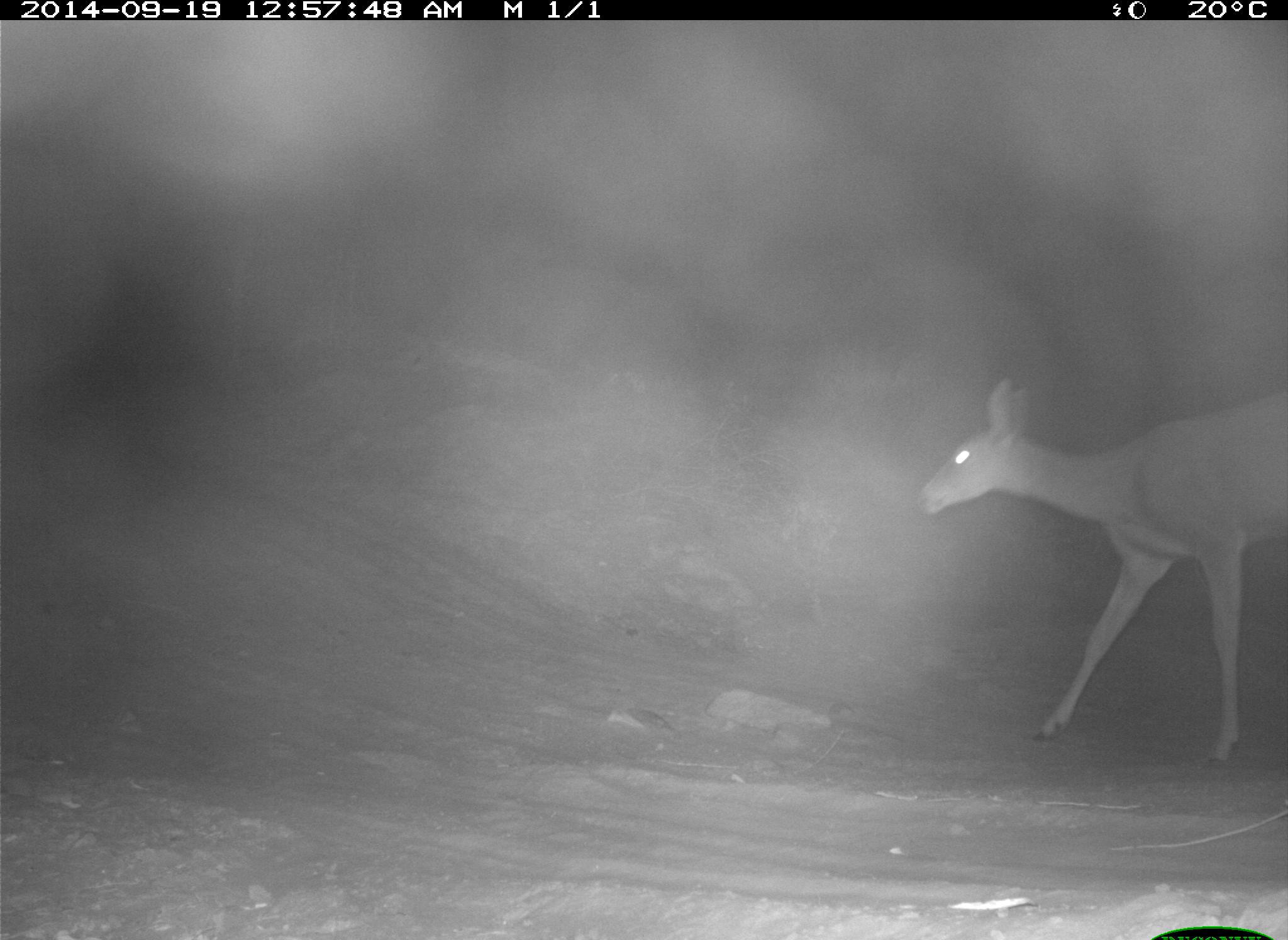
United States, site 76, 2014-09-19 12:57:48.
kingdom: Animalia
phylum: Chordata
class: Mammalia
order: Artiodactyla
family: Cervidae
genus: Odocoileus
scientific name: Odocoileus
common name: deer